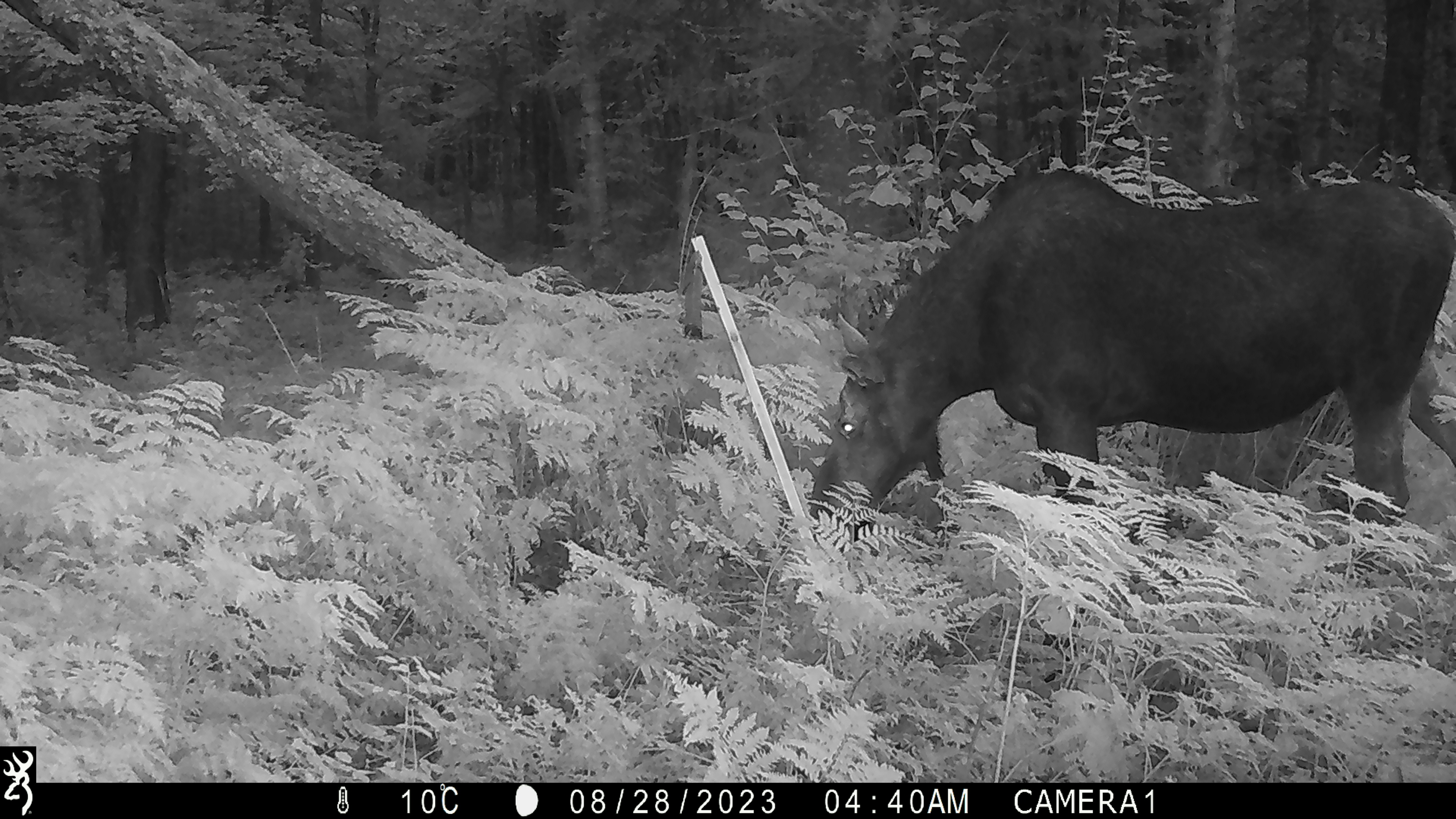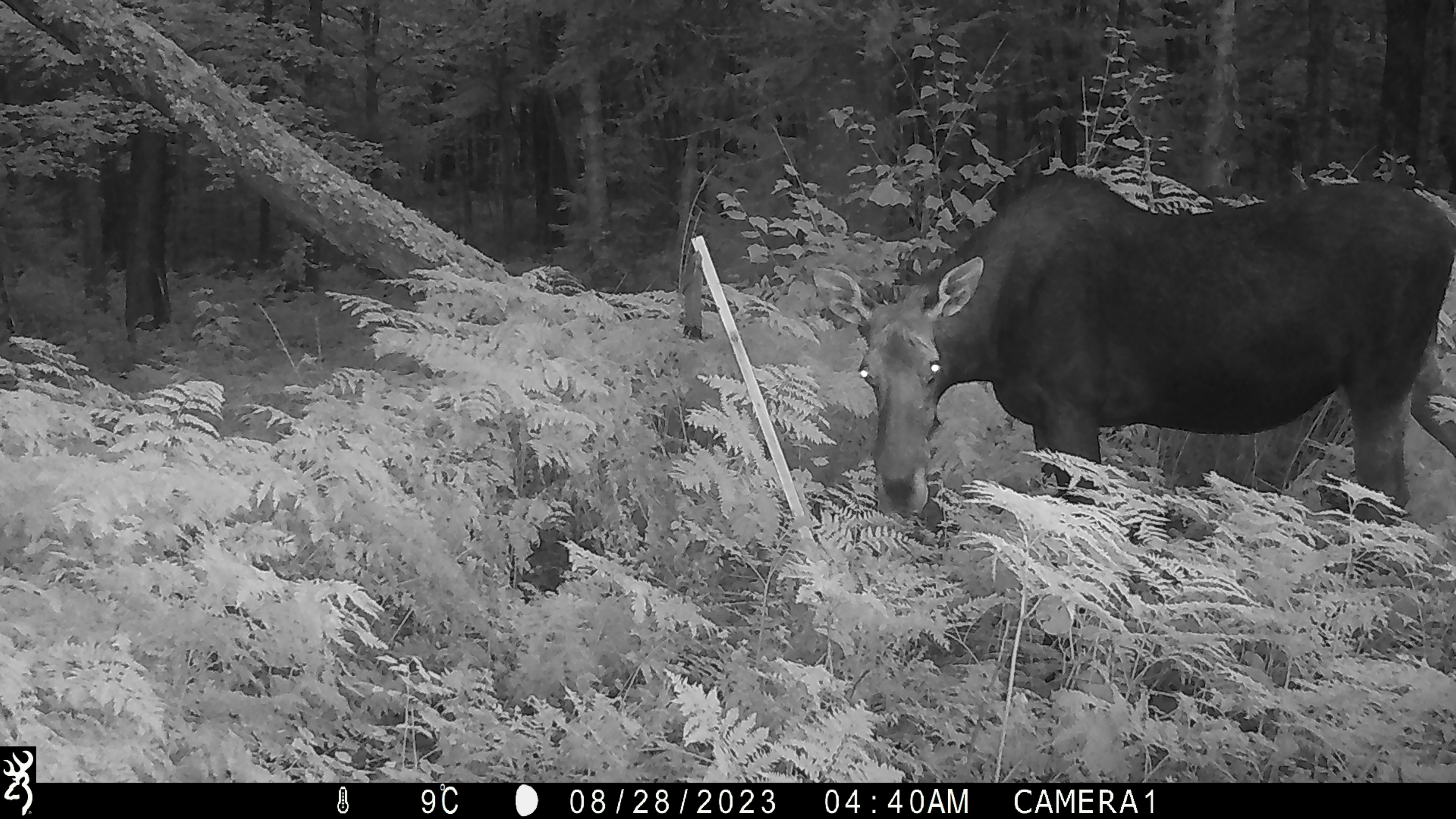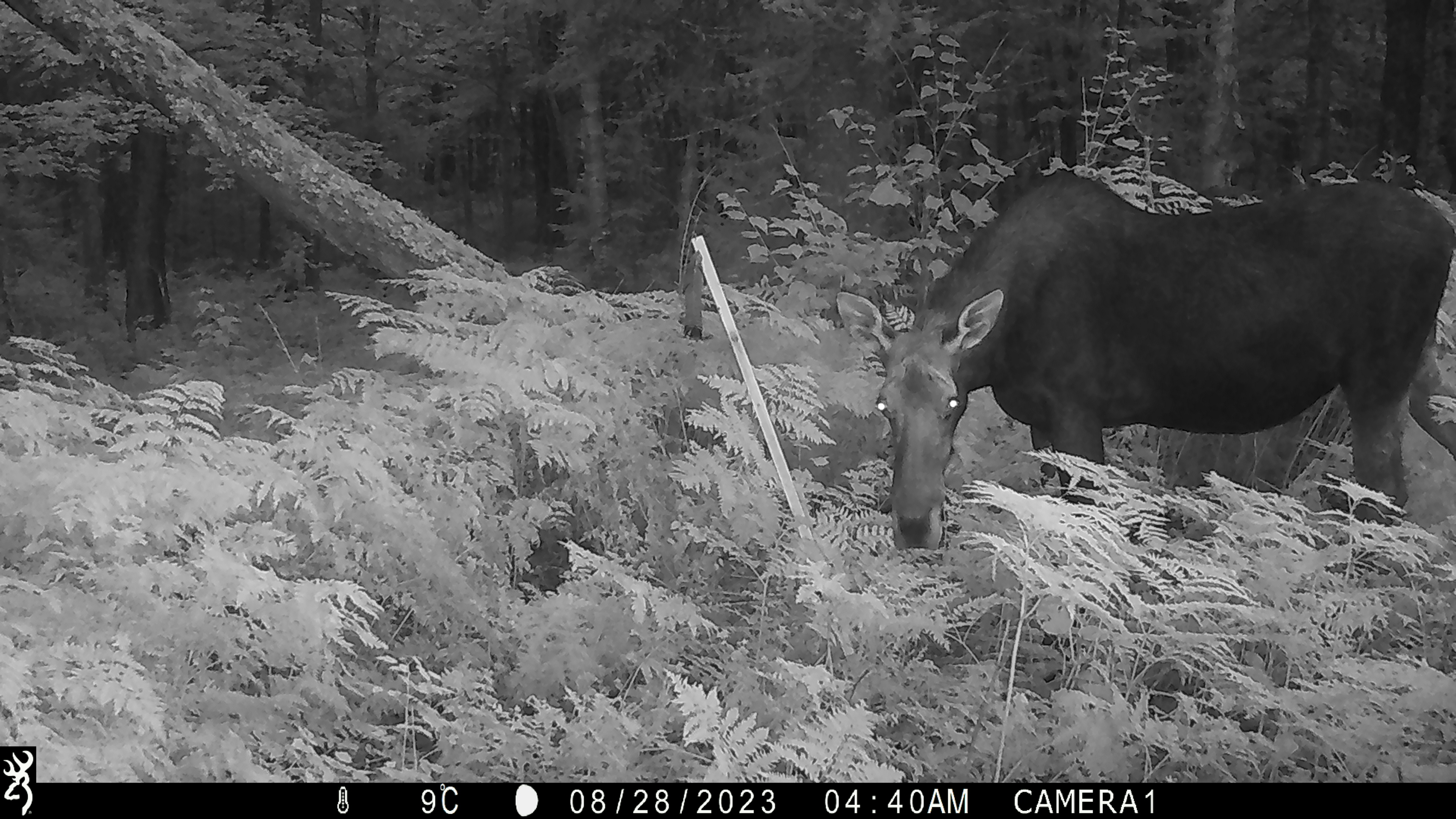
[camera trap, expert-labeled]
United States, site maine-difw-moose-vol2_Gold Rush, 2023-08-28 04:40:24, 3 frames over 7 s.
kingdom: Animalia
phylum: Chordata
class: Mammalia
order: Artiodactyla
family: Cervidae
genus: Alces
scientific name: Alces alces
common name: moose